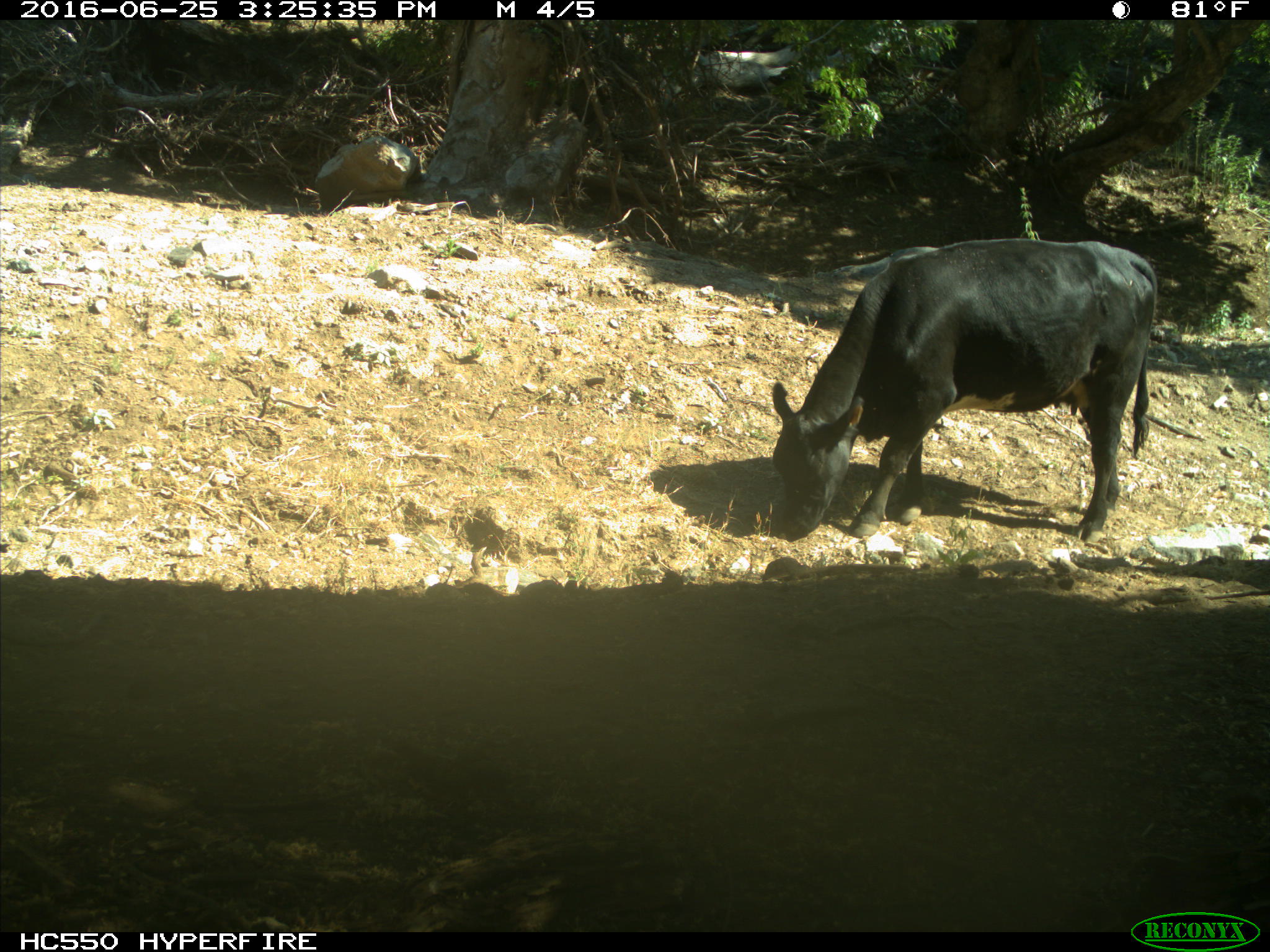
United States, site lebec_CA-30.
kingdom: Animalia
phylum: Chordata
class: Mammalia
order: Artiodactyla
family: Bovidae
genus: Bos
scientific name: Bos taurus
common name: domestic cow